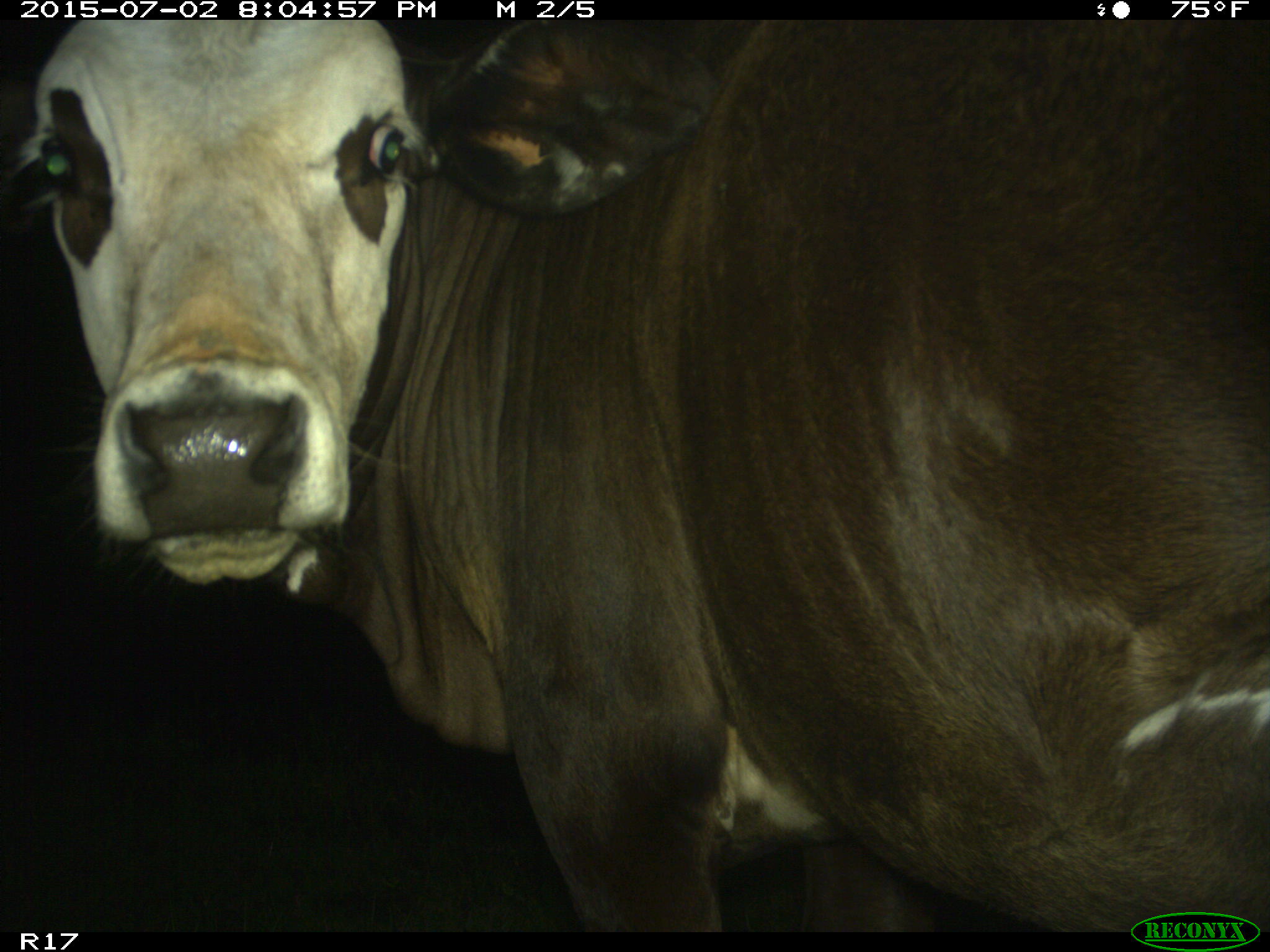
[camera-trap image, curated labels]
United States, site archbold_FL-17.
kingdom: Animalia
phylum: Chordata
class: Mammalia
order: Artiodactyla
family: Bovidae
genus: Bos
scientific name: Bos taurus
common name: domestic cow